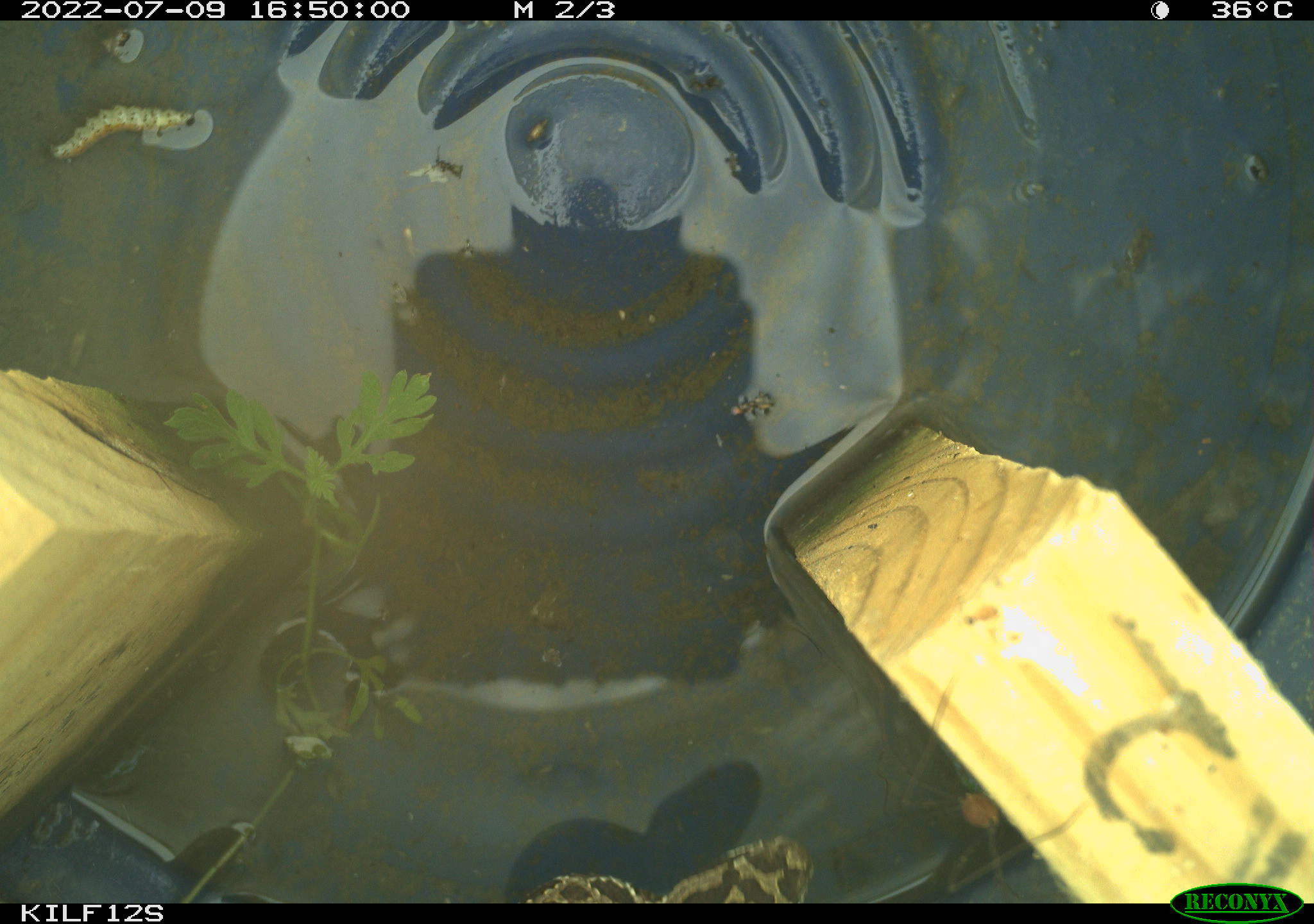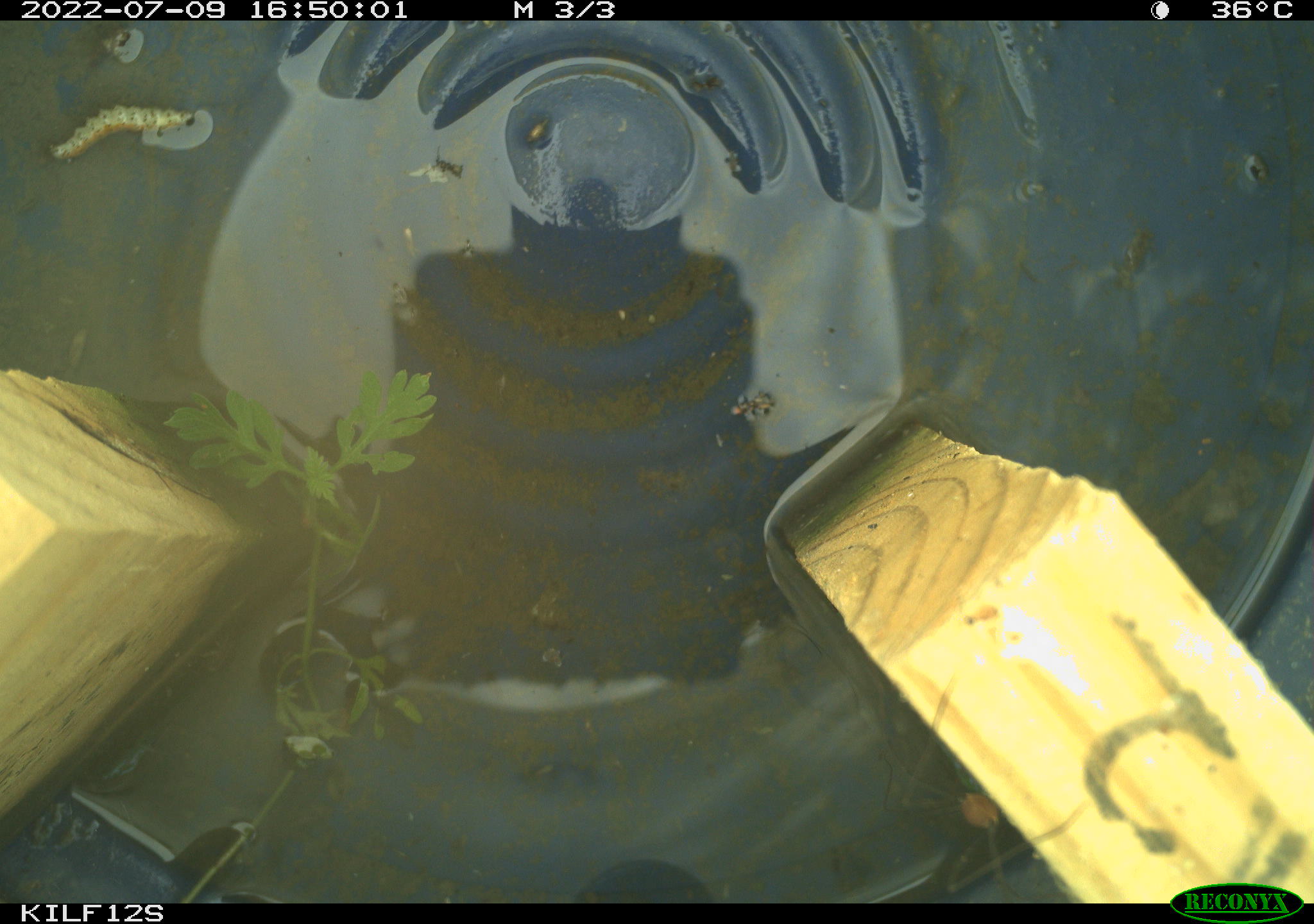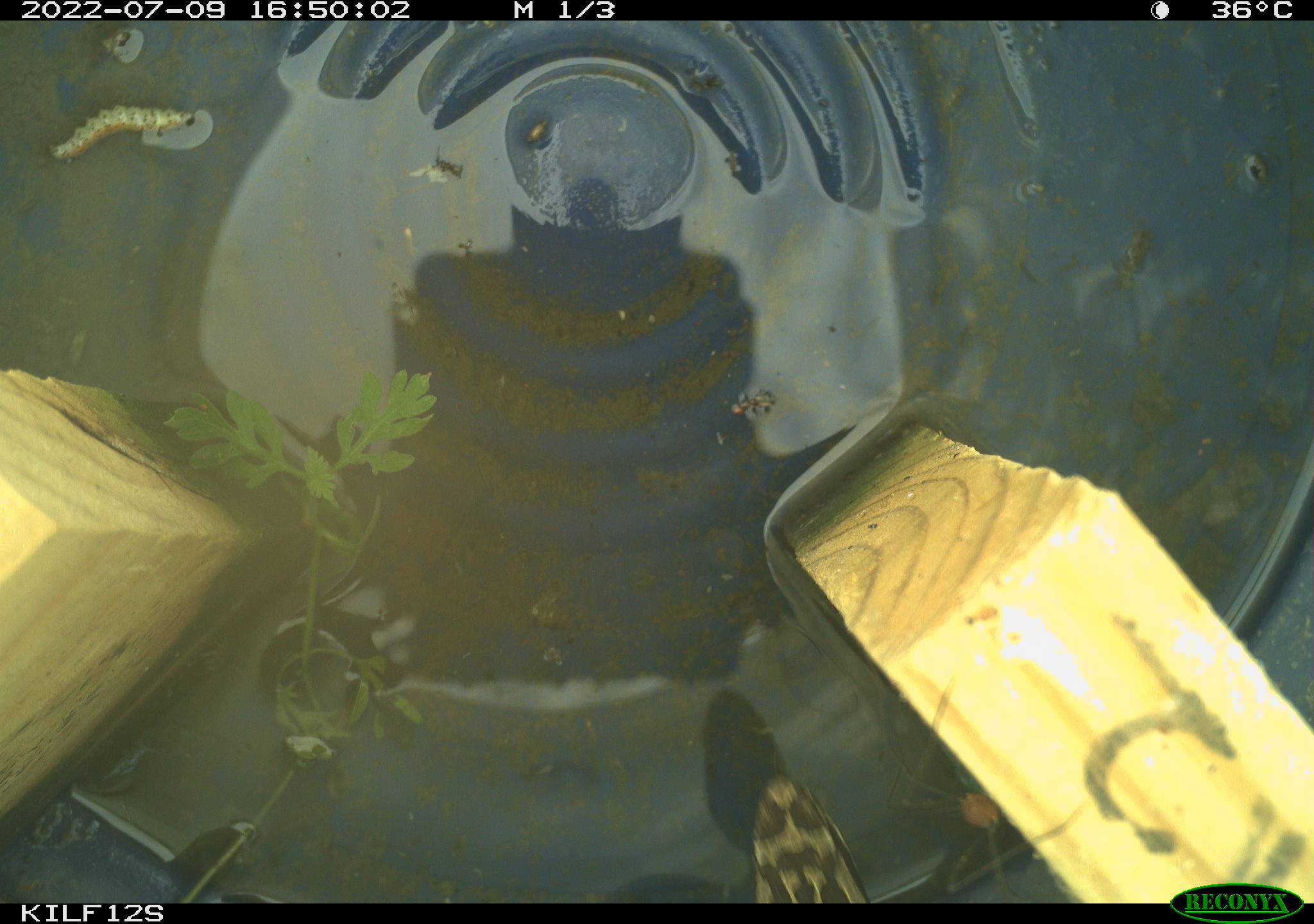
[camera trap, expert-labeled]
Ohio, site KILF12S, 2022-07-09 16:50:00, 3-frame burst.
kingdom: Animalia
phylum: Chordata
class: Reptilia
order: Squamata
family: Viperidae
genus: Sistrurus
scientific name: Sistrurus catenatus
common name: eastern massasauga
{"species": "eastern massasauga (Sistrurus catenatus)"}